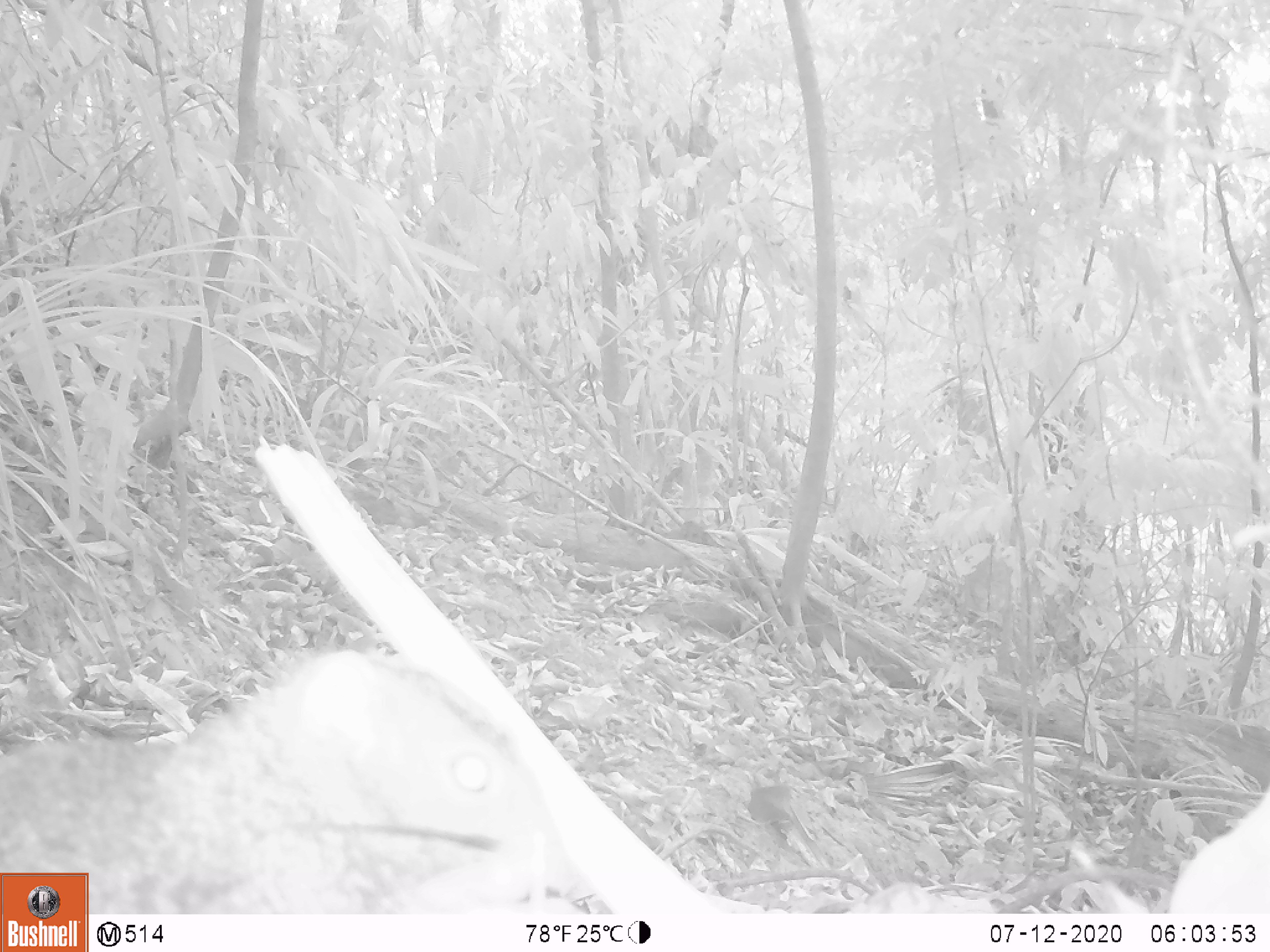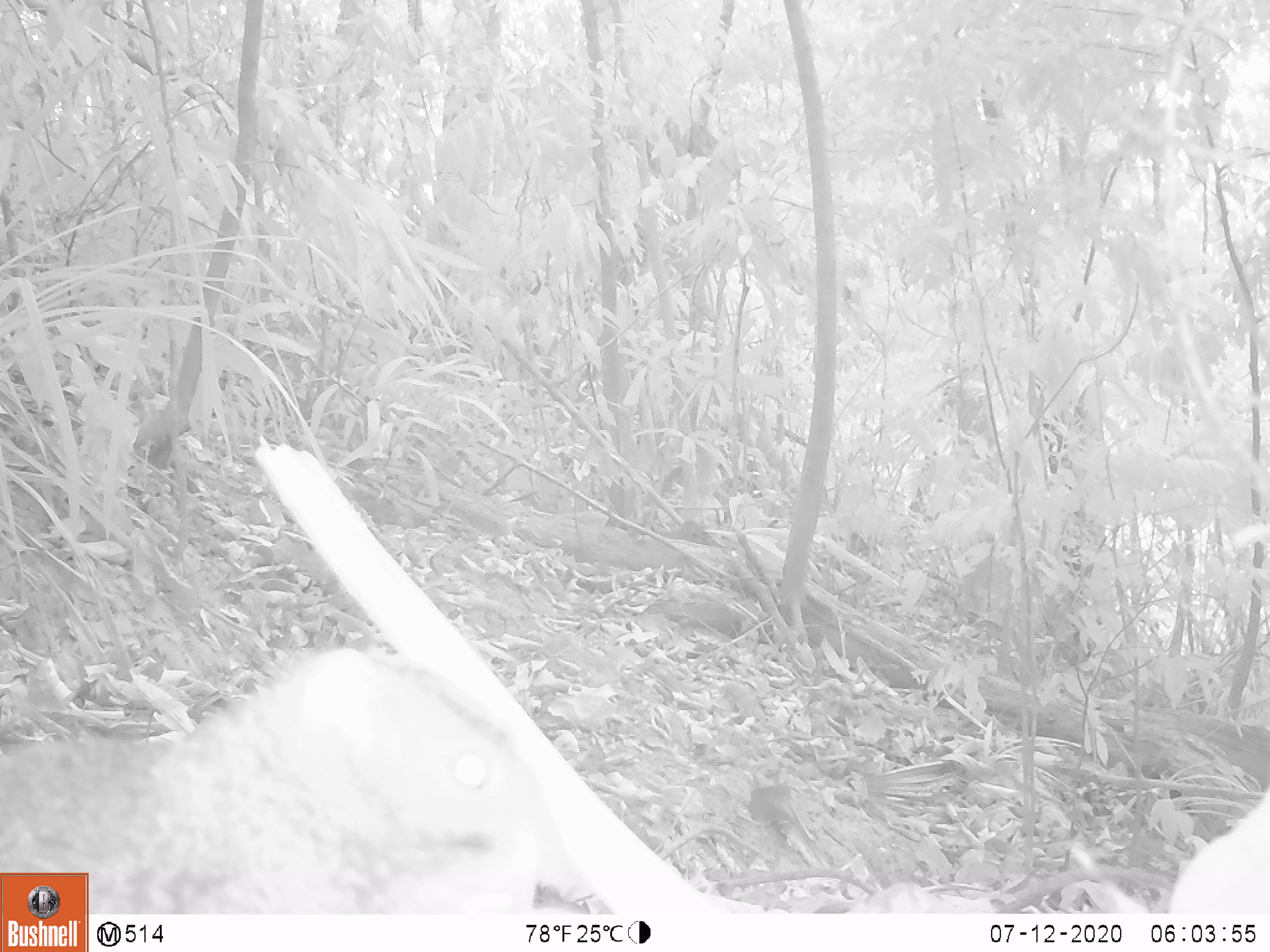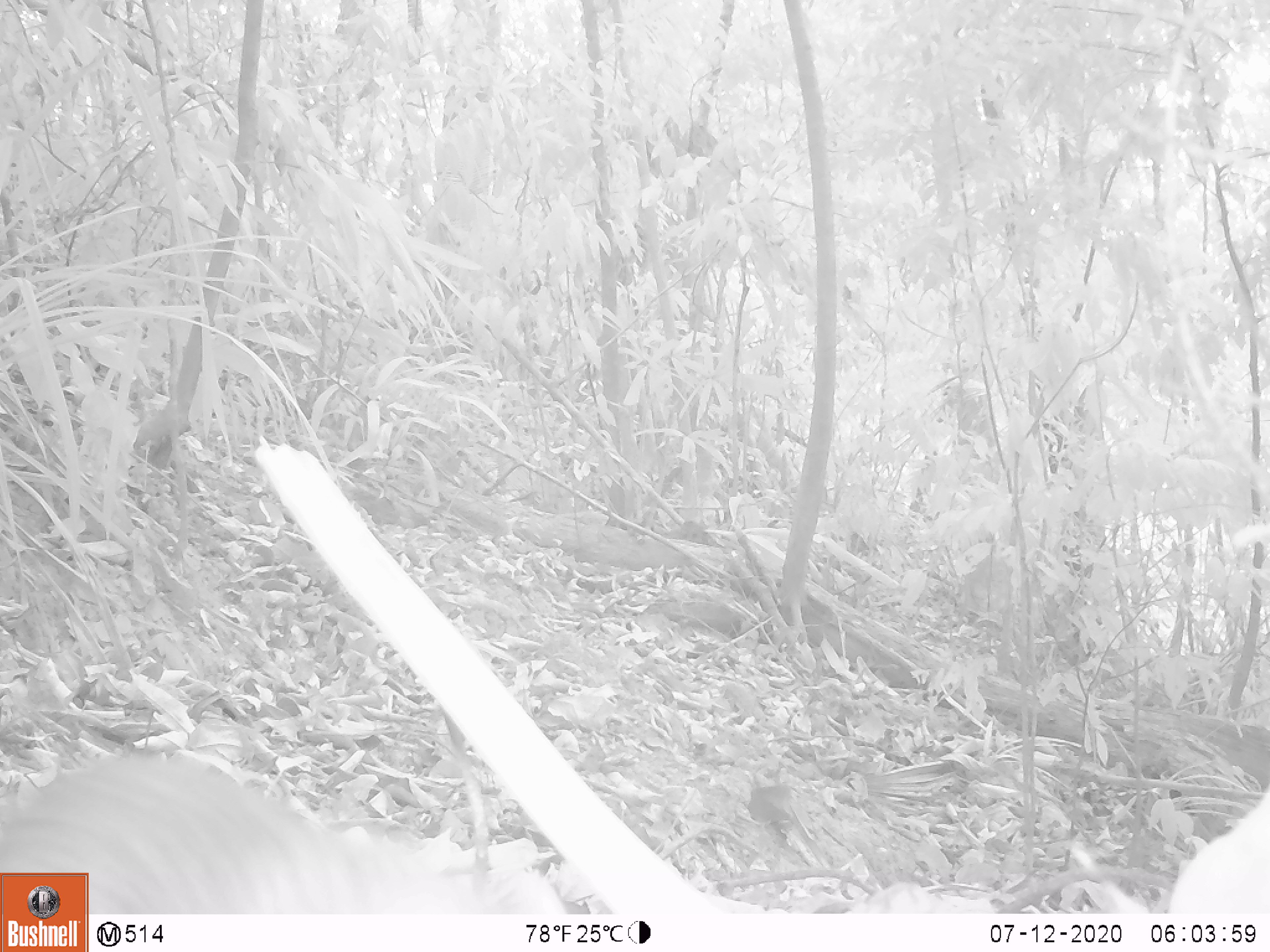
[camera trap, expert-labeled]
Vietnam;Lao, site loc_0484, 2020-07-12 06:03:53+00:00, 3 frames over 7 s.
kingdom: Animalia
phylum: Chordata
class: Mammalia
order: Rodentia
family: Sciuridae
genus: Callosciurus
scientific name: Callosciurus erythraeus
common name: pallas's squirrel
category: pallass squirrel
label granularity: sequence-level